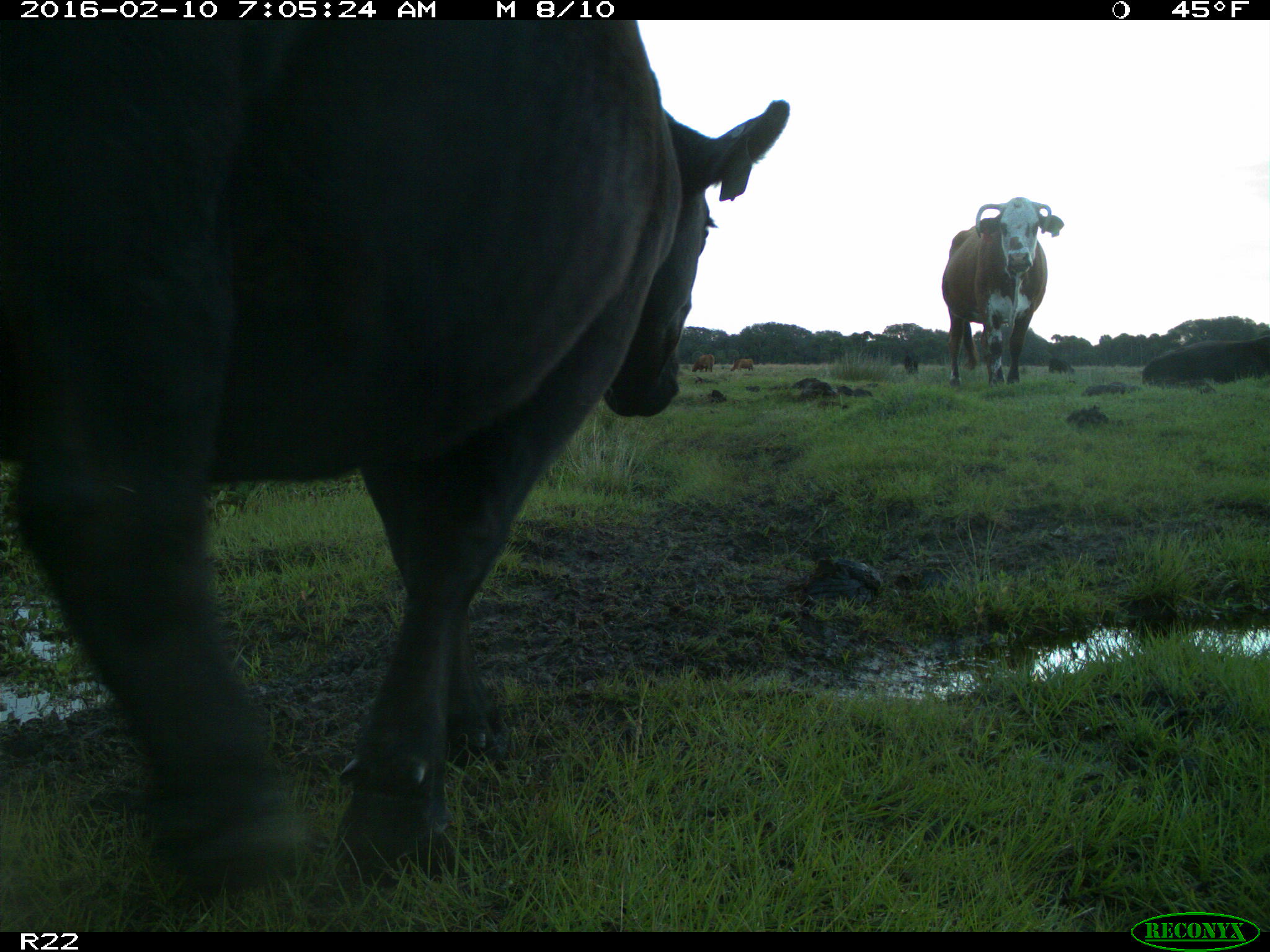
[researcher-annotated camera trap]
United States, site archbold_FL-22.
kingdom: Animalia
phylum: Chordata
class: Mammalia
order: Artiodactyla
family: Bovidae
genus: Bos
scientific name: Bos taurus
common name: domestic cow